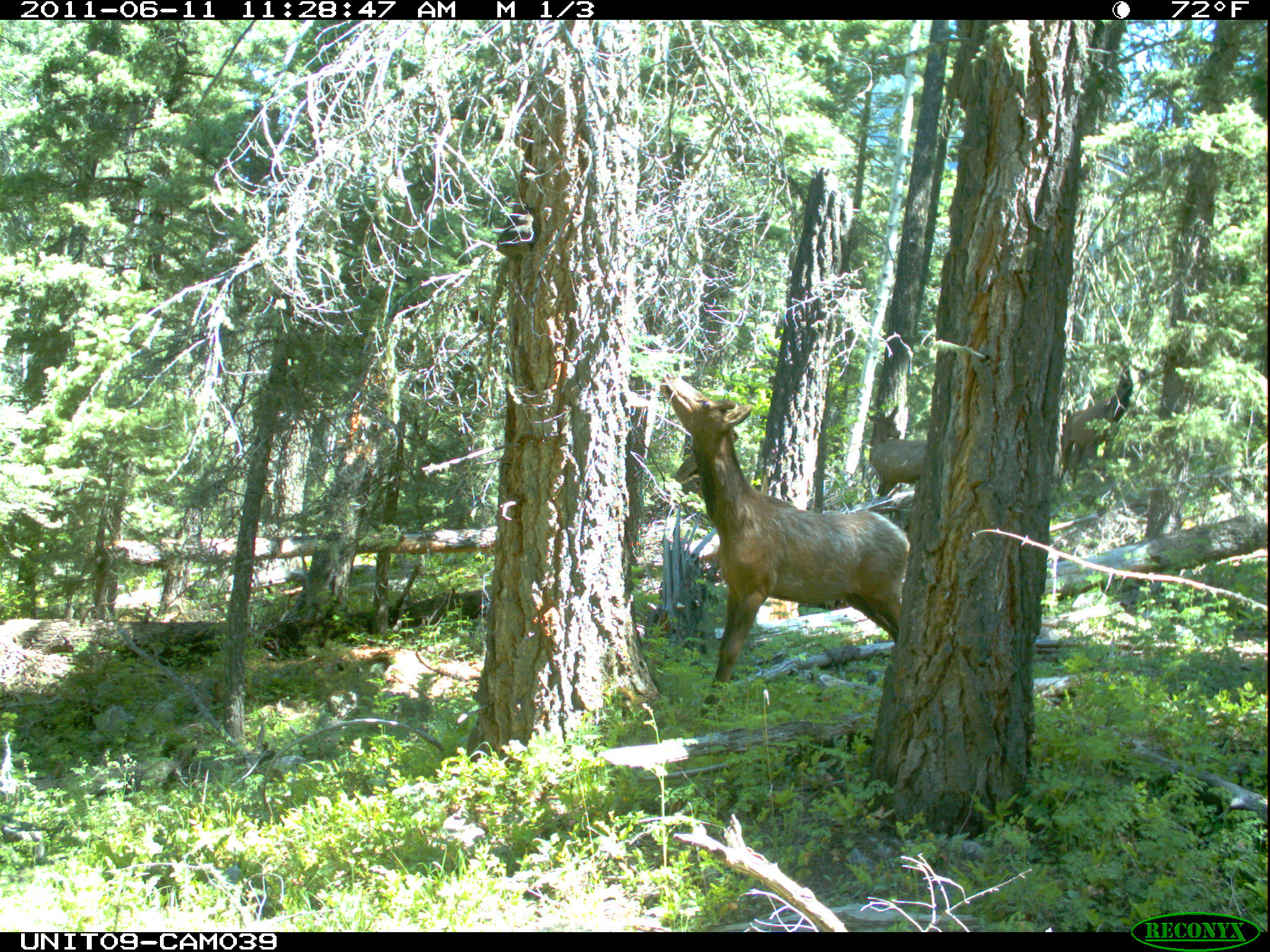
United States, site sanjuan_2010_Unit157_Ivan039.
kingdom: Animalia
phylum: Chordata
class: Mammalia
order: Artiodactyla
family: Cervidae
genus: Cervus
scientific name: Cervus elaphus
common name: red deer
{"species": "Cervus elaphus (red deer)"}